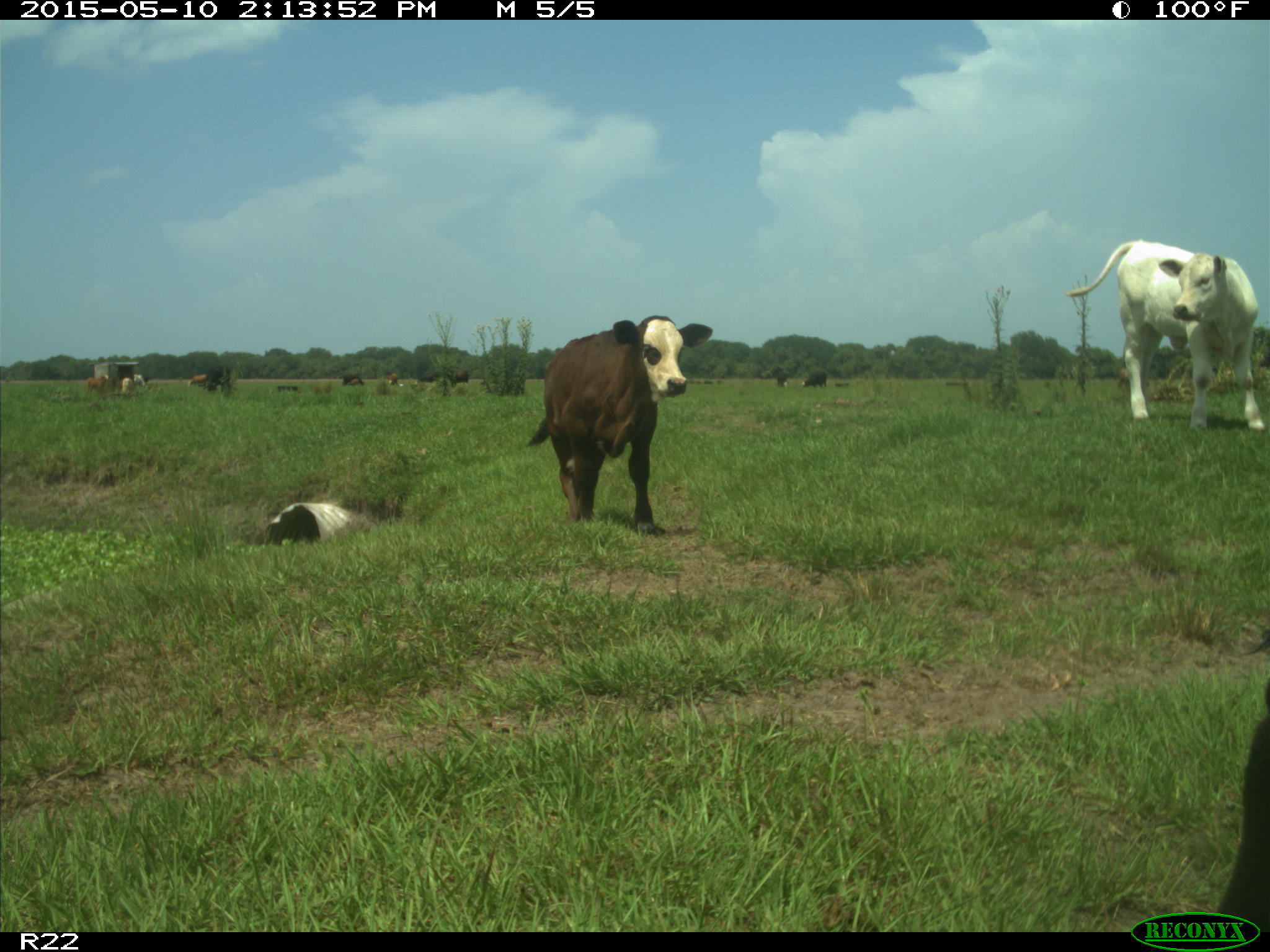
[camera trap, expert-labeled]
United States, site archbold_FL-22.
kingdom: Animalia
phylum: Chordata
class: Mammalia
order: Artiodactyla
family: Bovidae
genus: Bos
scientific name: Bos taurus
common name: domestic cow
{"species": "Bos taurus (domestic cow)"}